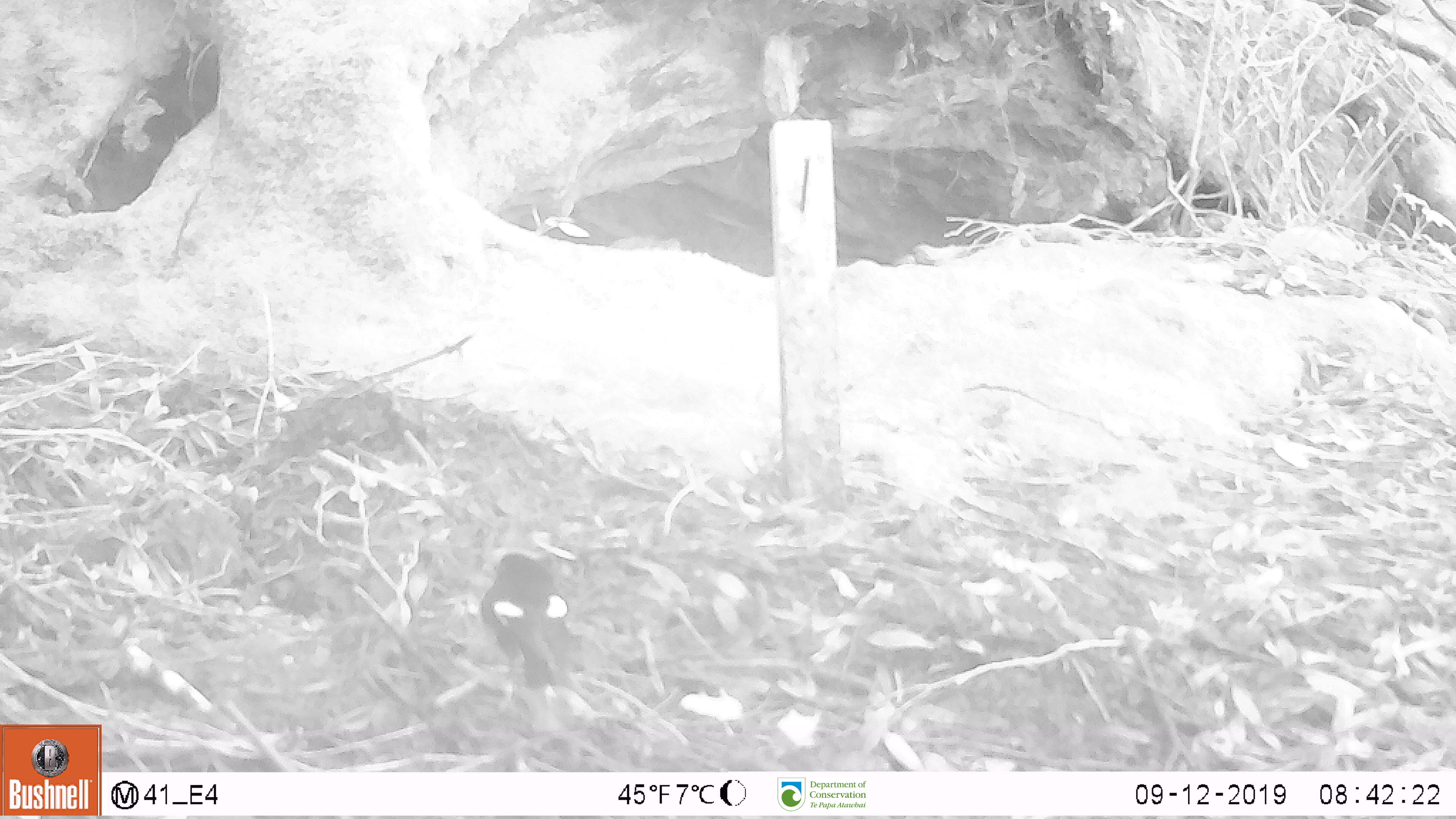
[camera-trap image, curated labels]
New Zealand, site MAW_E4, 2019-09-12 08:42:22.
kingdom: Animalia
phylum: Chordata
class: Aves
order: Passeriformes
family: Petroicidae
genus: Petroica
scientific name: Petroica macrocephala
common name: tomtit